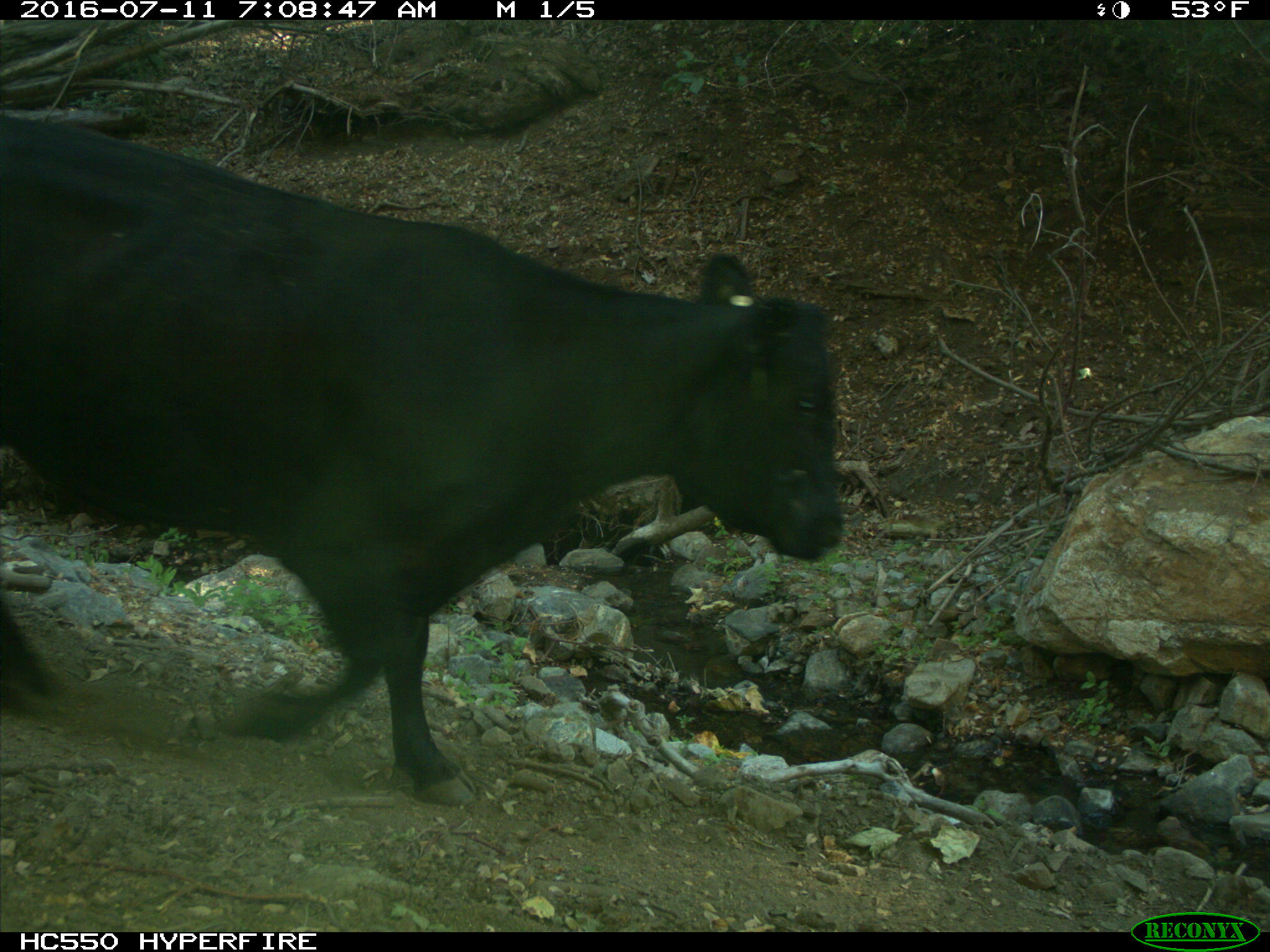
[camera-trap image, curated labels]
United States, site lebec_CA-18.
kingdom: Animalia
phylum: Chordata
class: Mammalia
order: Artiodactyla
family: Bovidae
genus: Bos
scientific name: Bos taurus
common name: domestic cow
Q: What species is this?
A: Bos taurus (domestic cow).